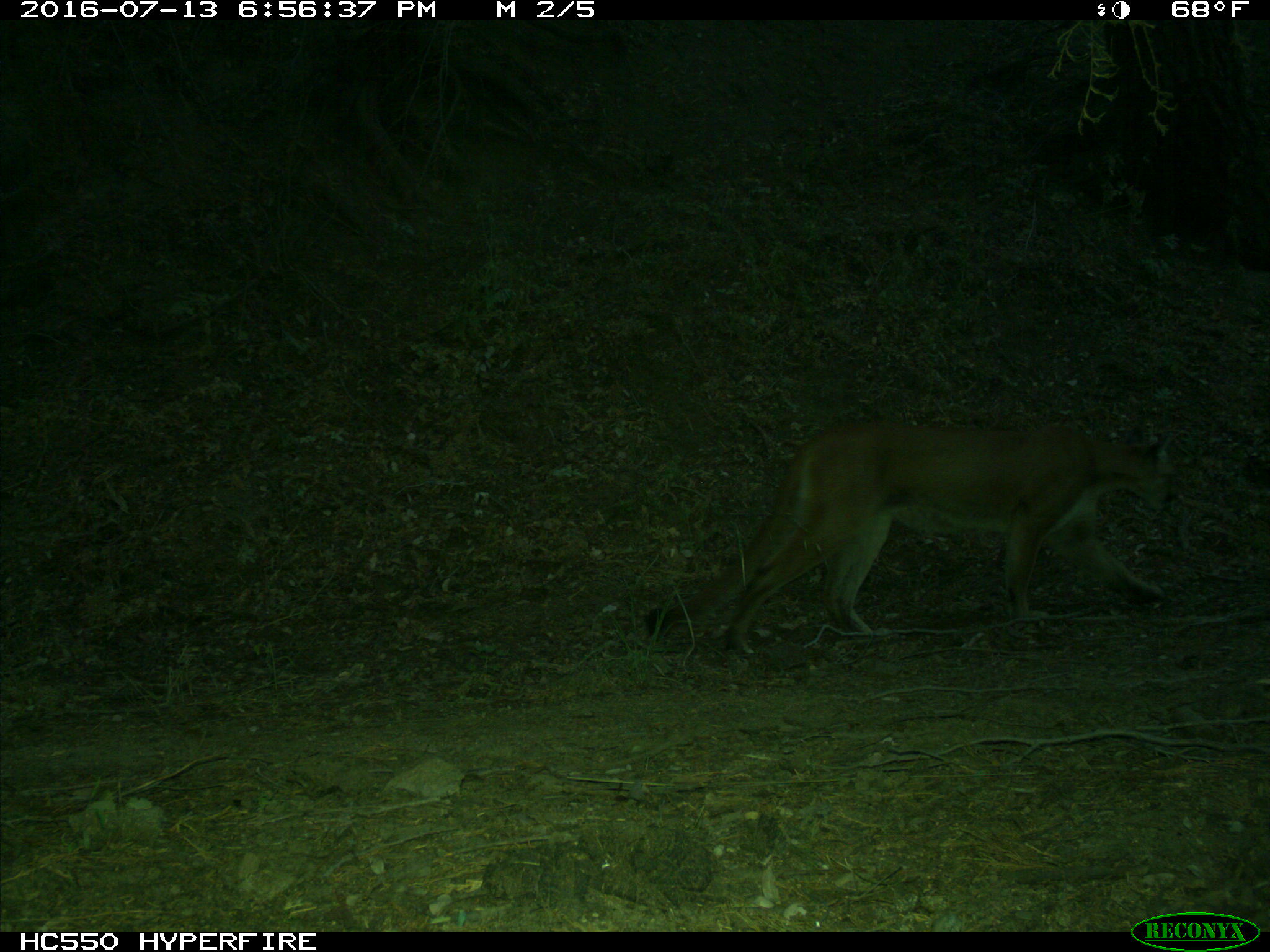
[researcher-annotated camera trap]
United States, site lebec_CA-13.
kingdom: Animalia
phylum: Chordata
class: Mammalia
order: Carnivora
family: Felidae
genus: Puma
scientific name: Puma concolor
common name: mountain lion